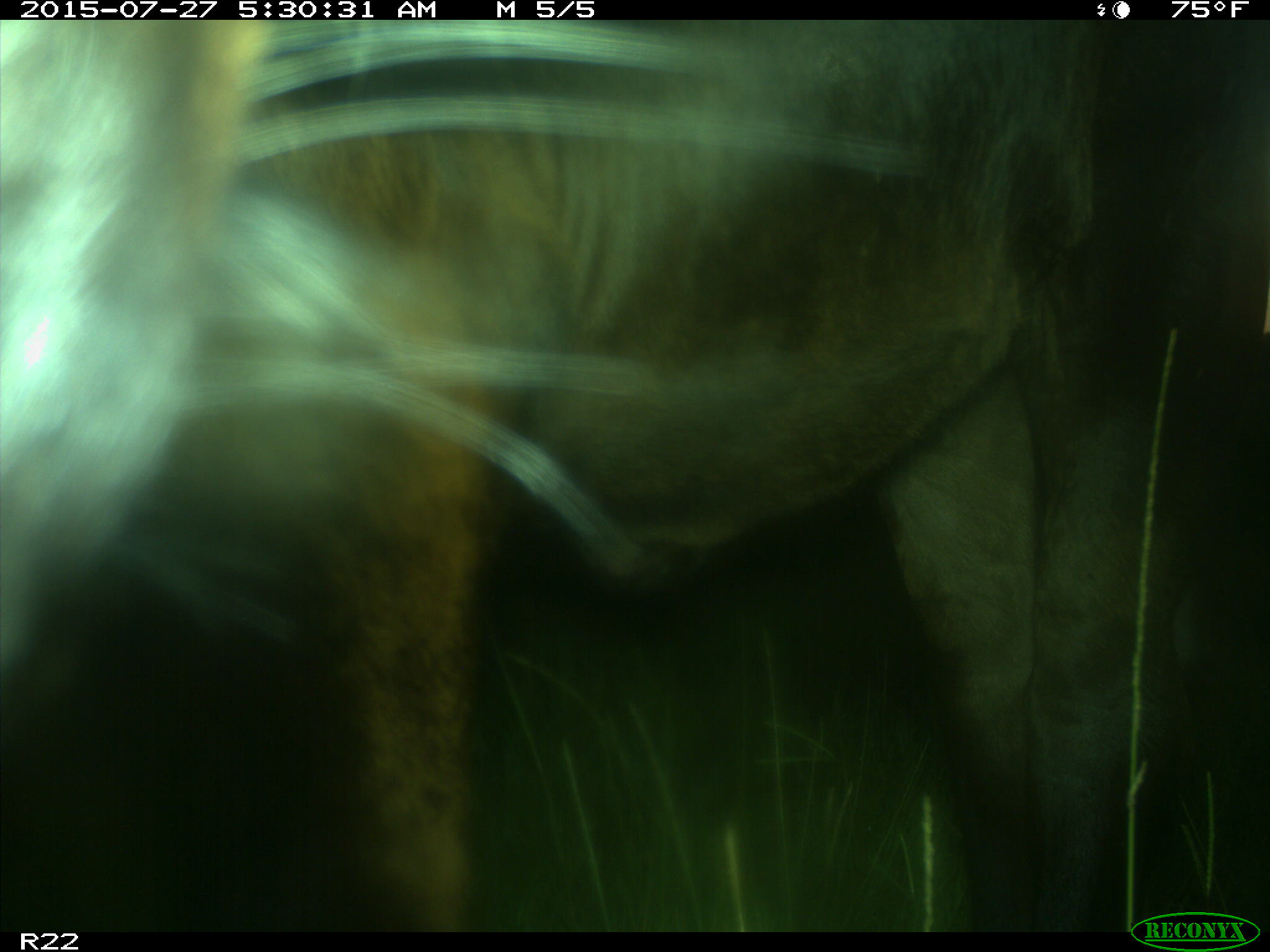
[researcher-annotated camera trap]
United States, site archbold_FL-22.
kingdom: Animalia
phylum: Chordata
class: Mammalia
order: Artiodactyla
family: Bovidae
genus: Bos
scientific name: Bos taurus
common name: domestic cow